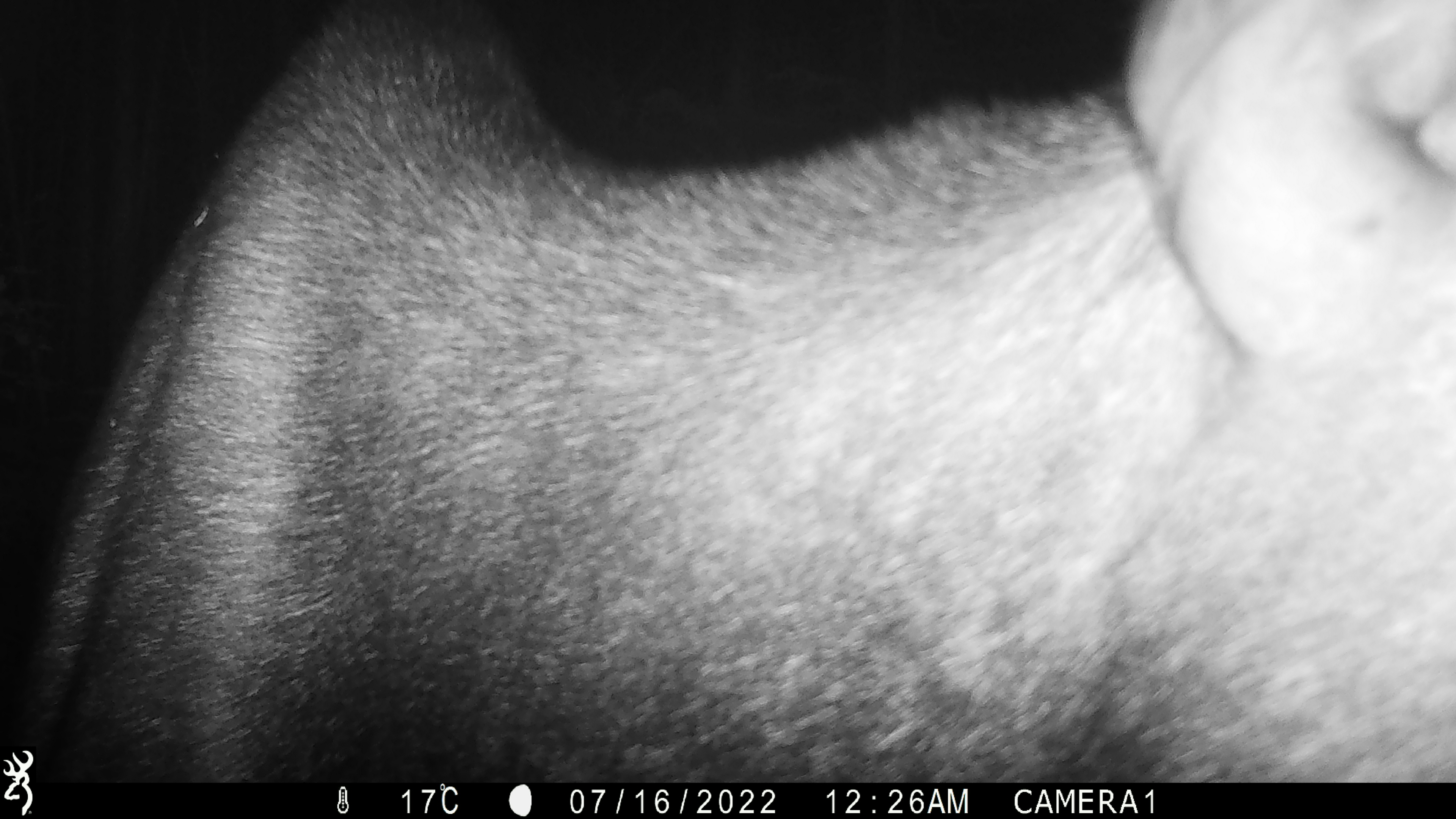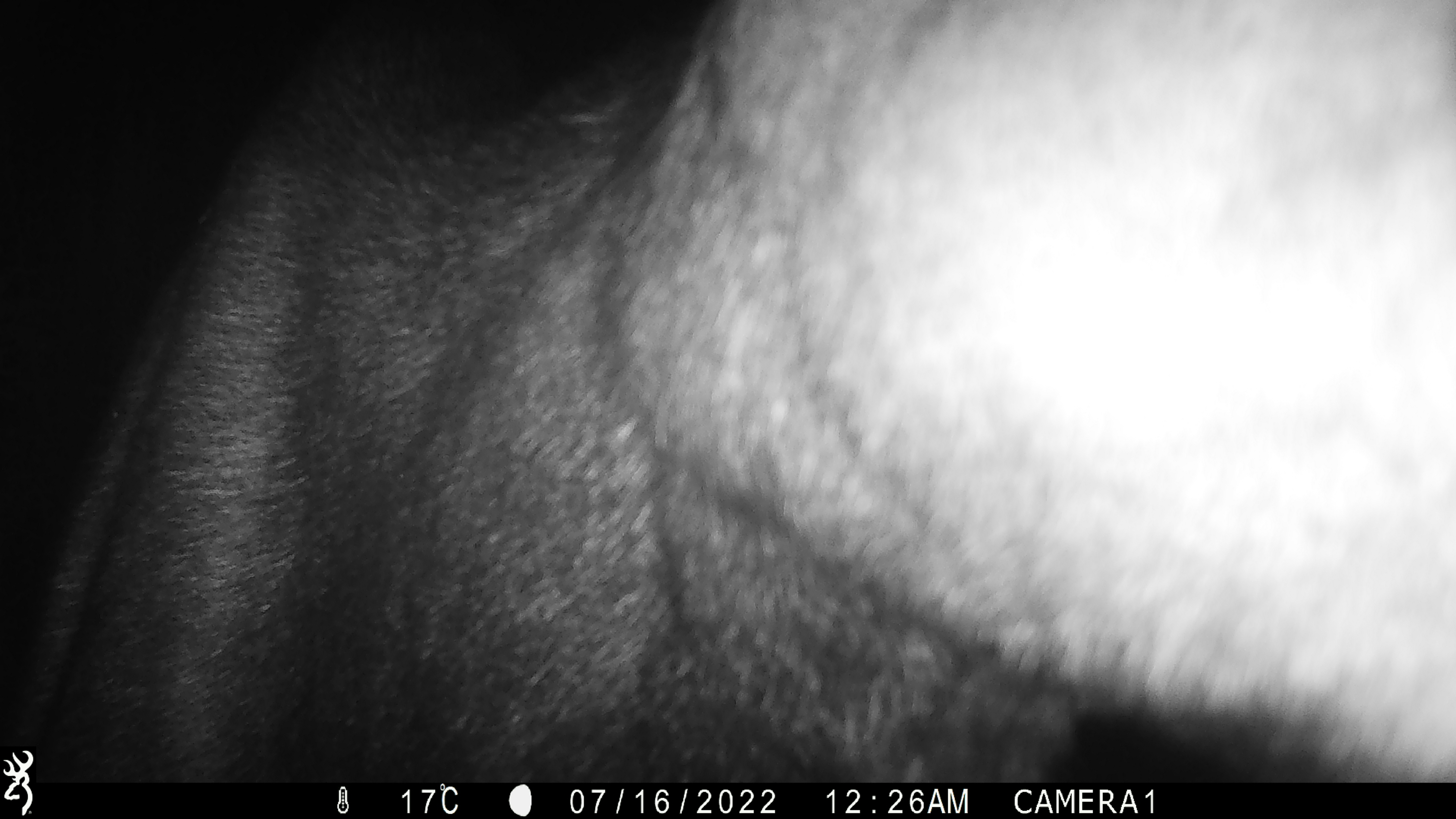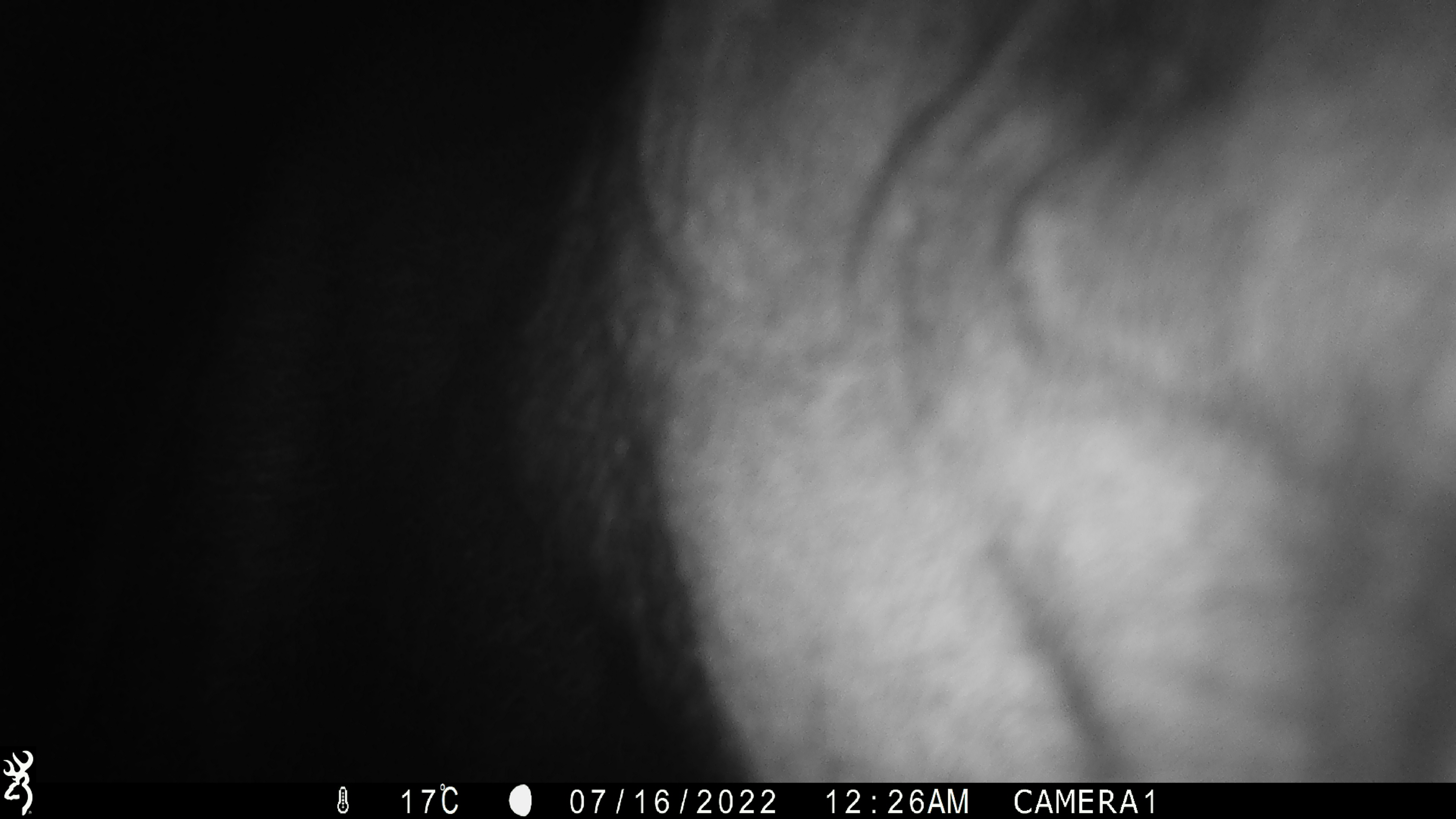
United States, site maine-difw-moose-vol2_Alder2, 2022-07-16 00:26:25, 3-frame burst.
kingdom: Animalia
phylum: Chordata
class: Mammalia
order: Artiodactyla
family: Cervidae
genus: Alces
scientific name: Alces alces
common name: moose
Moose (Alces alces).